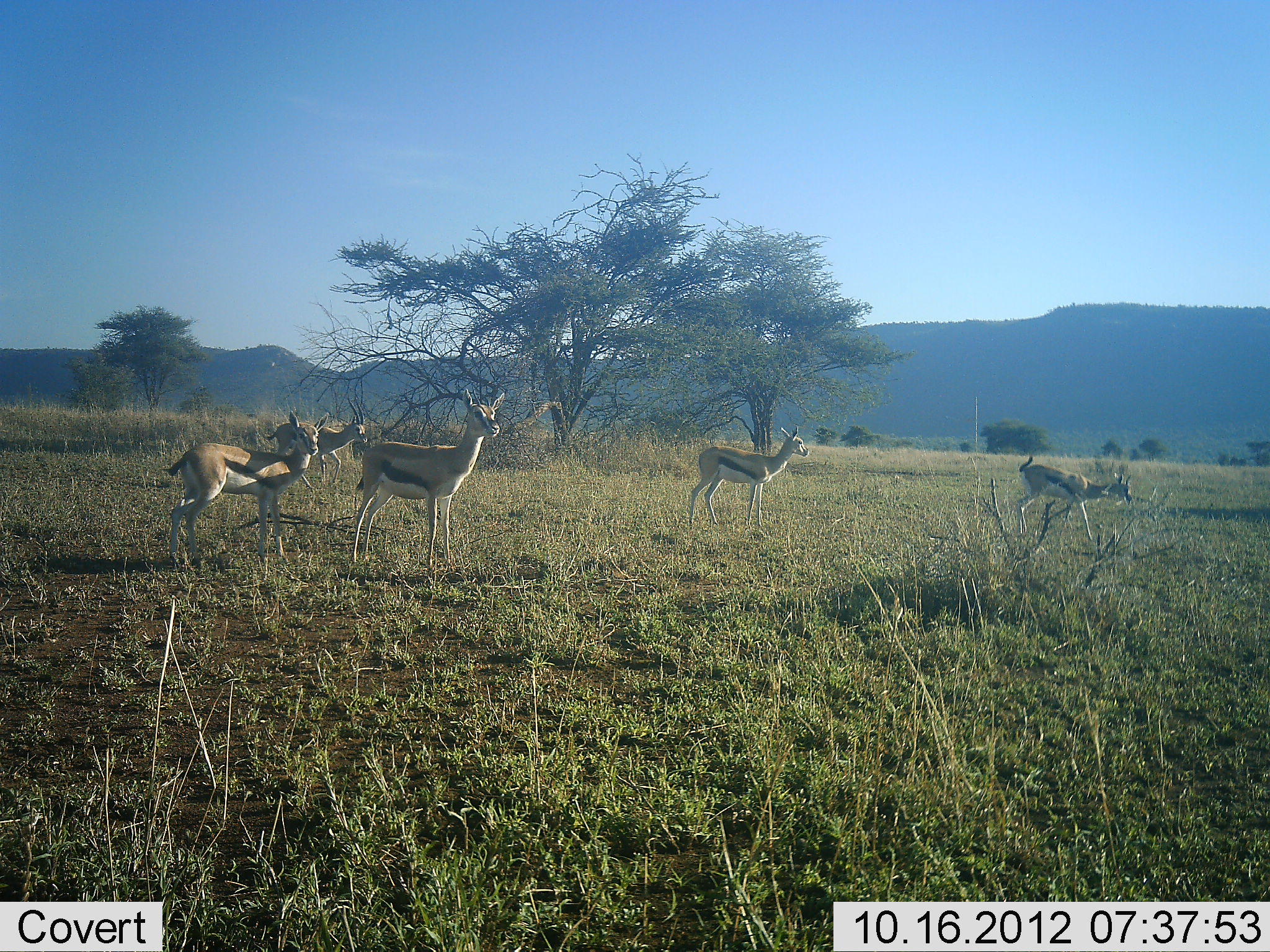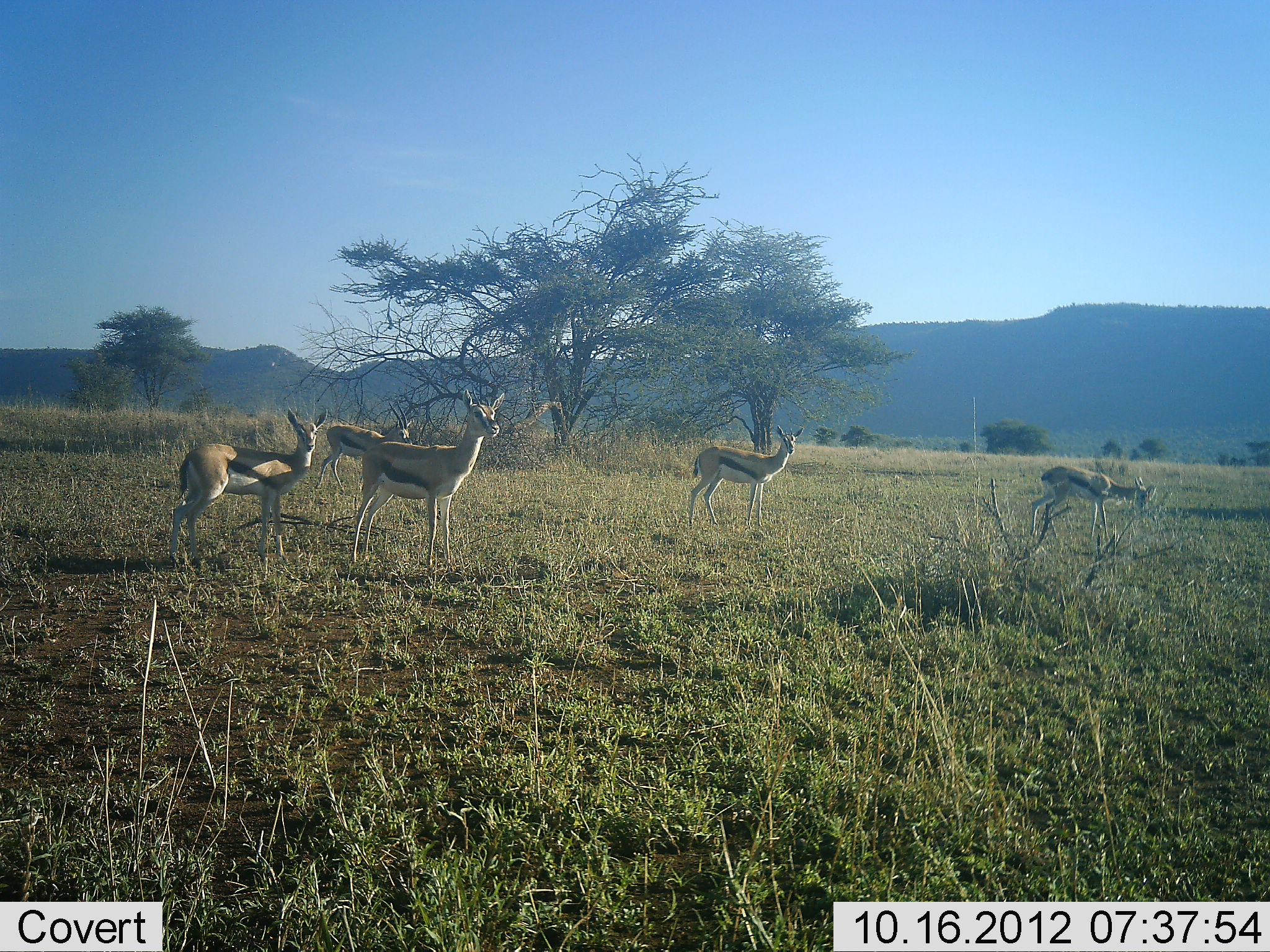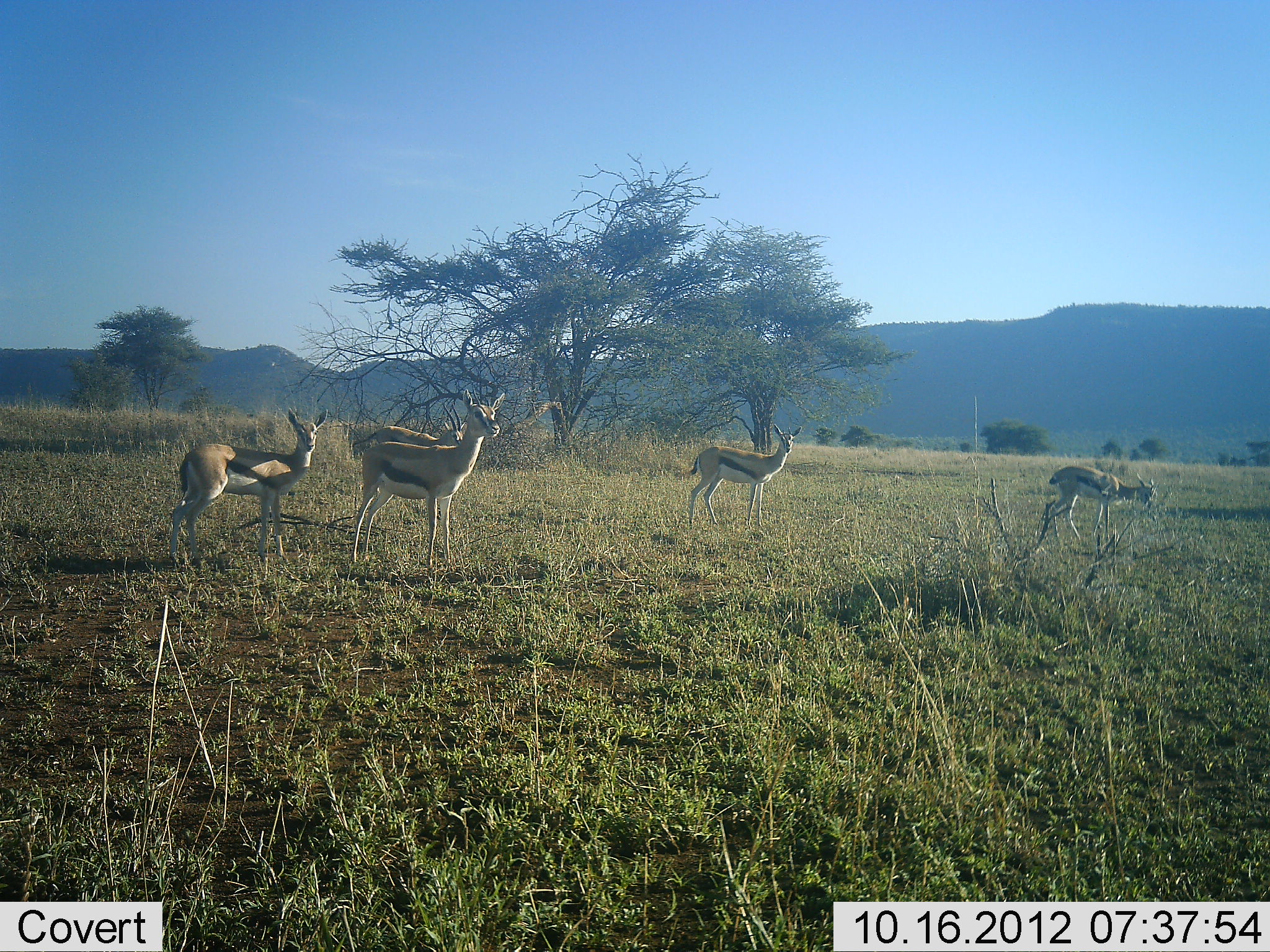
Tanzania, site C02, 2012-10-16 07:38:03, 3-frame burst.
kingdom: Animalia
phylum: Chordata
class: Mammalia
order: Artiodactyla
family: Bovidae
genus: Eudorcas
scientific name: Eudorcas thomsonii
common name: thomson's gazelle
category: gazellethomsons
Gazellethomsons (thomson's gazelle) (Eudorcas thomsonii), count 5. Behavior (volunteer vote fractions): standing 70%, resting 20%, moving 70%, interacting 0%. Young present (vote fraction): 20%. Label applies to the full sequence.